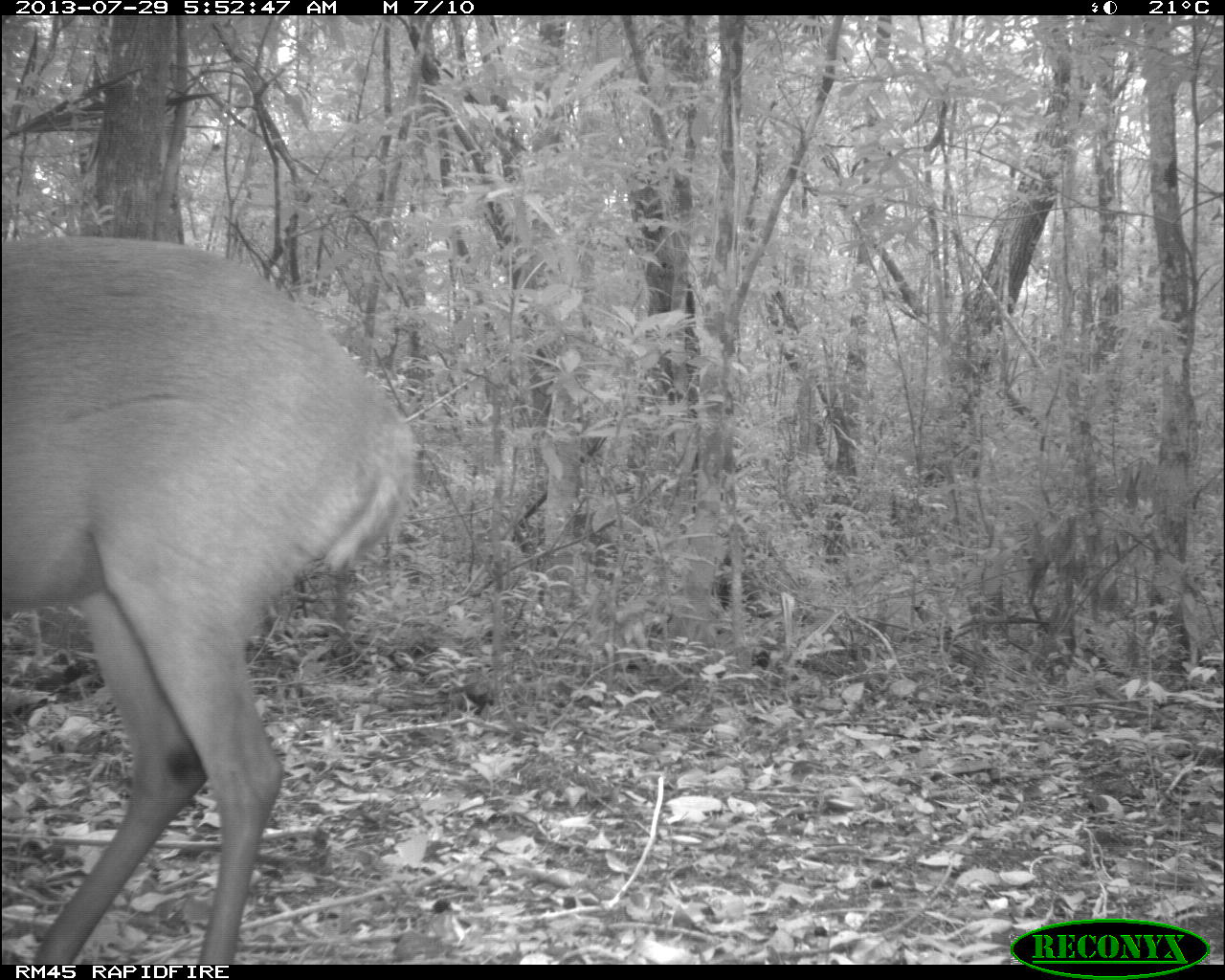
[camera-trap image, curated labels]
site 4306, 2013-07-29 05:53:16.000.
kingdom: Animalia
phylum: Chordata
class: Mammalia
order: Artiodactyla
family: Cervidae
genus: Mazama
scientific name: Mazama temama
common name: central american red brocket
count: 1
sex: male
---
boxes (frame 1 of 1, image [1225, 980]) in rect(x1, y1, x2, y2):
mazama temama: rect(0, 231, 419, 963)